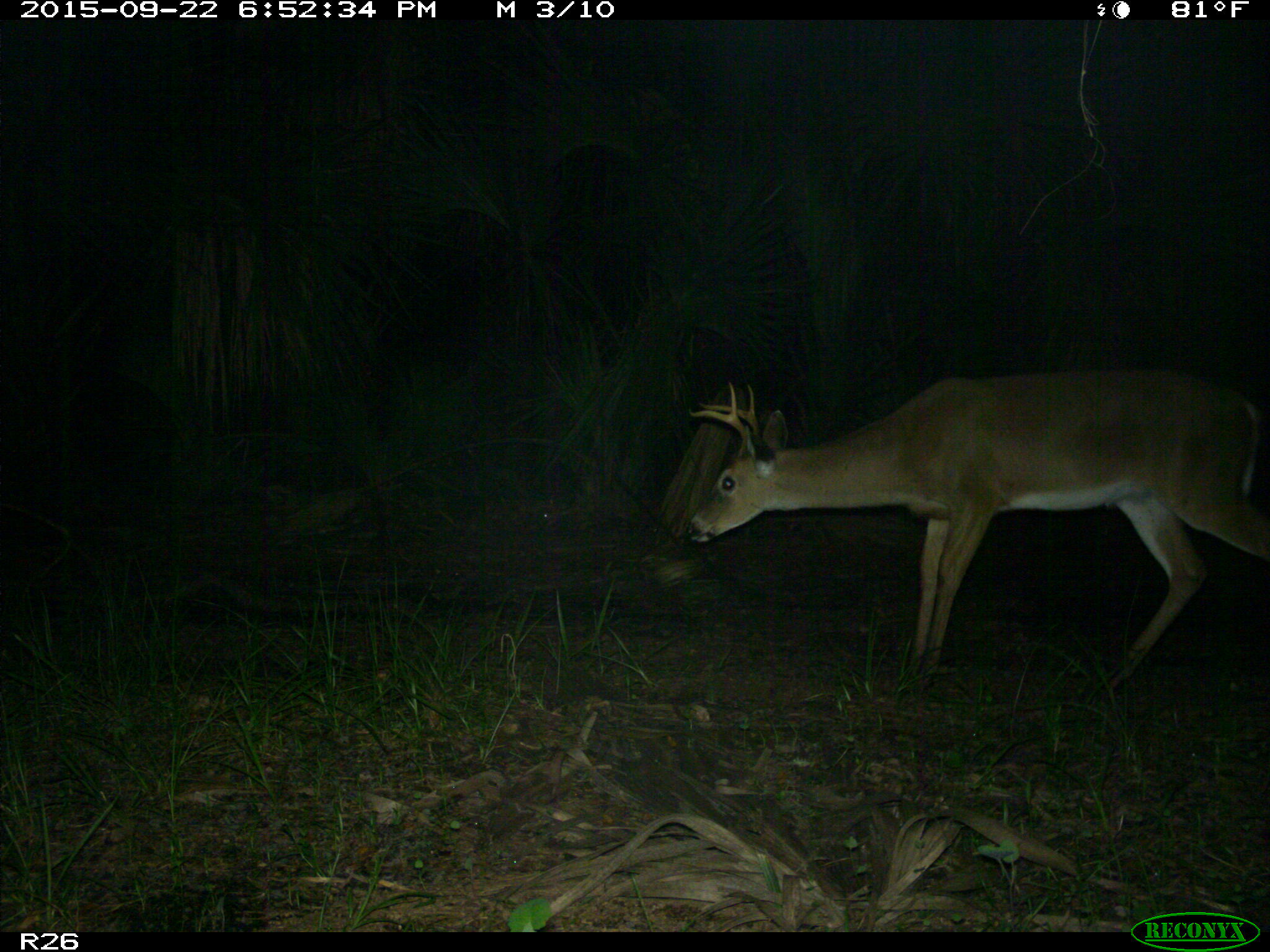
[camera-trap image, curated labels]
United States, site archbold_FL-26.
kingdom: Animalia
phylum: Chordata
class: Mammalia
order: Artiodactyla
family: Cervidae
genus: Odocoileus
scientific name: Odocoileus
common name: deer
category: unidentified deer